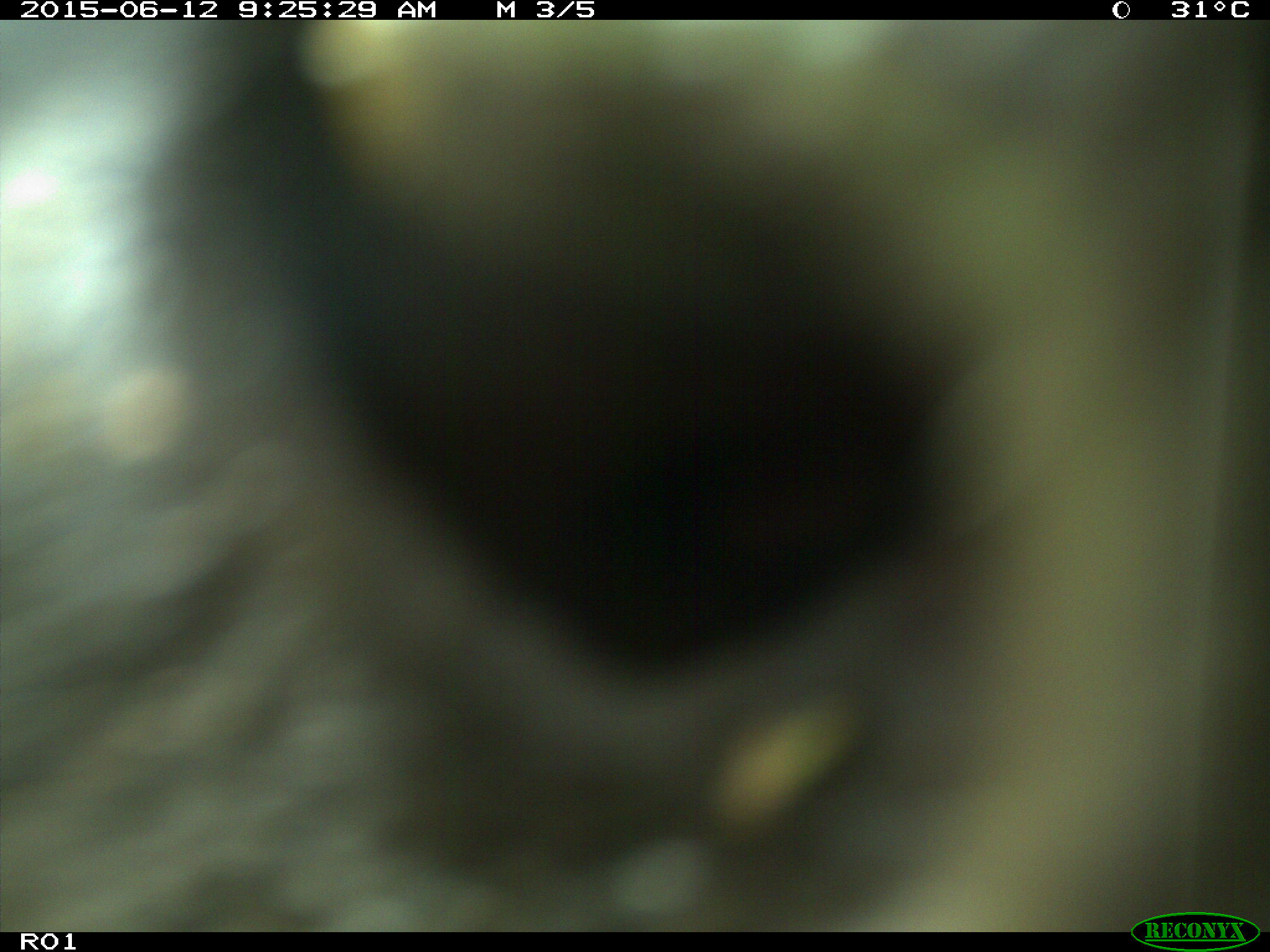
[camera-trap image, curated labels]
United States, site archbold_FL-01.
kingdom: Animalia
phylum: Chordata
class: Mammalia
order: Artiodactyla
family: Bovidae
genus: Bos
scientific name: Bos taurus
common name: domestic cow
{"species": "Bos taurus (domestic cow)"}